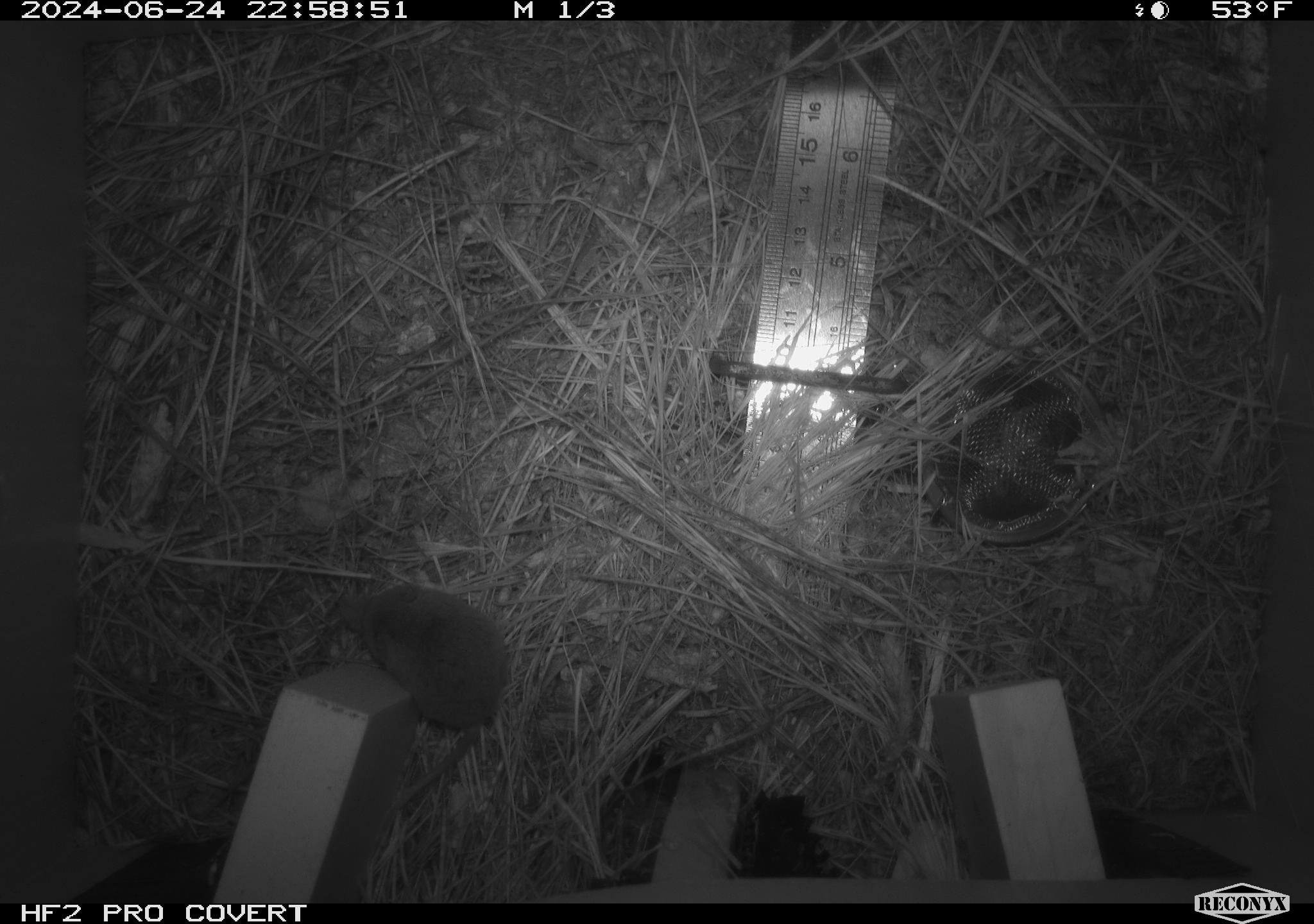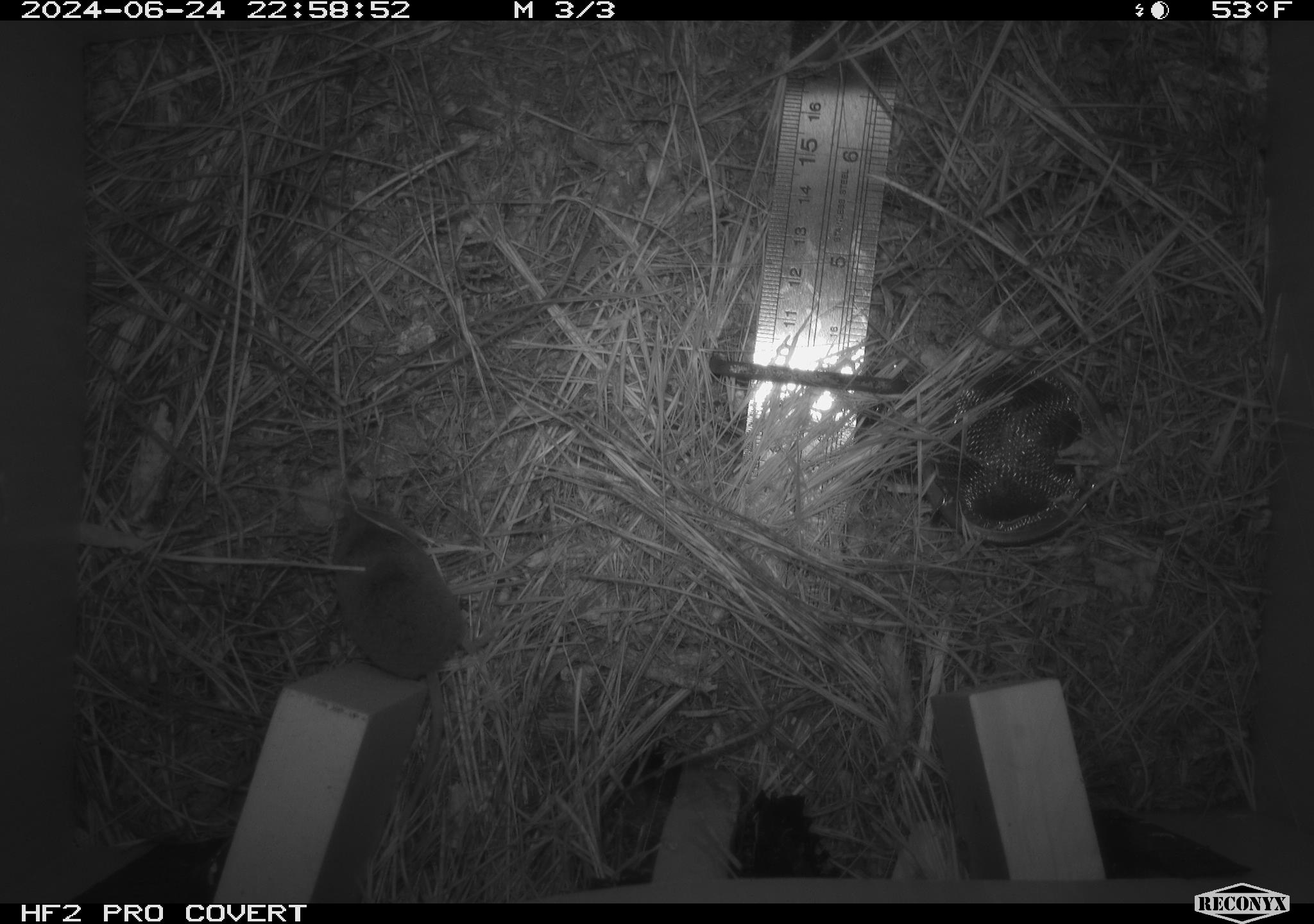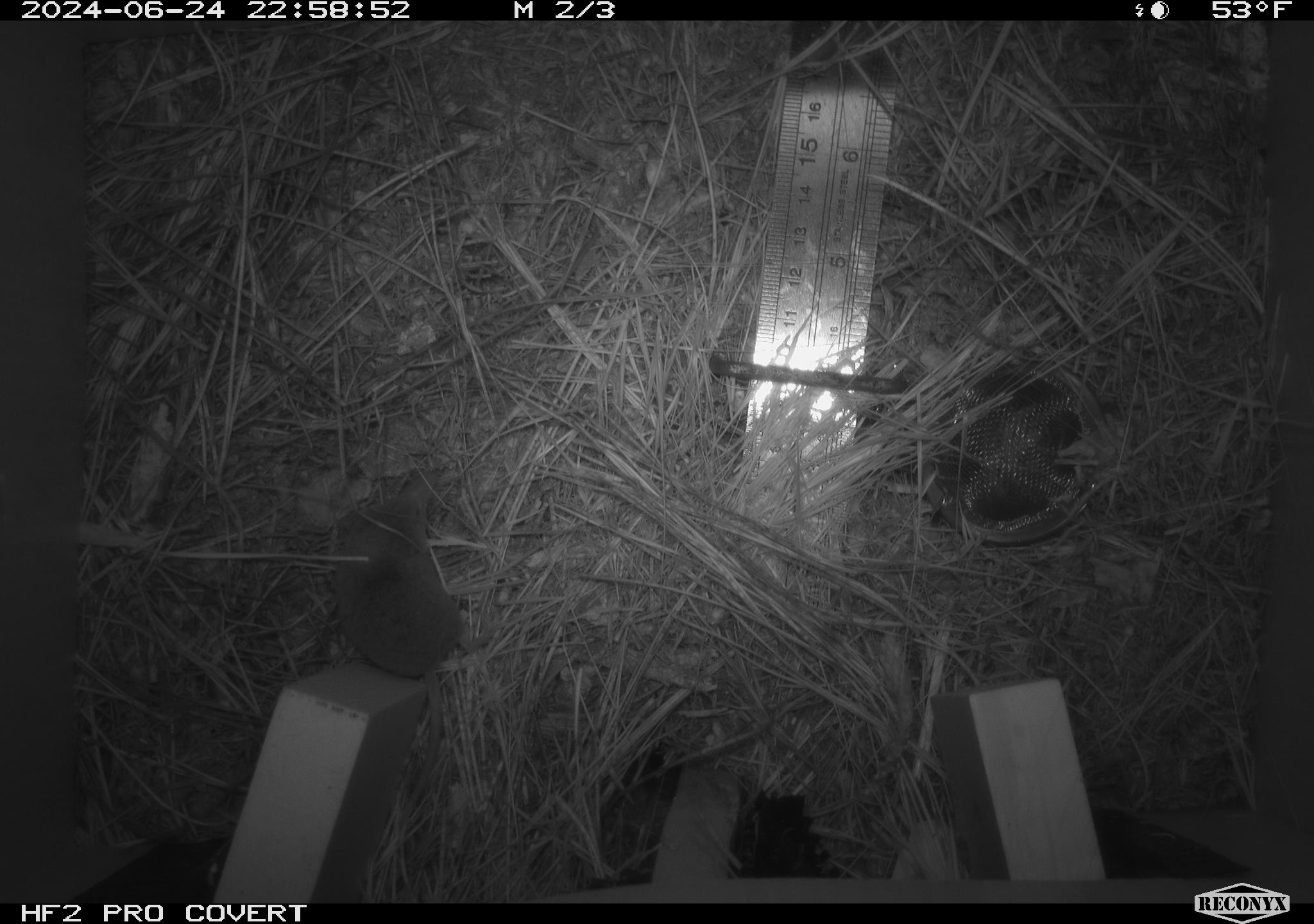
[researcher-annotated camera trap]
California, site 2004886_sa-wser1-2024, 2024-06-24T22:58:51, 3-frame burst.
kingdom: Animalia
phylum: Chordata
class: Mammalia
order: Eulipotyphla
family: Soricidae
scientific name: Soricidae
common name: shrews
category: soricidae family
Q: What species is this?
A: Soricidae family (shrews) (Soricidae).